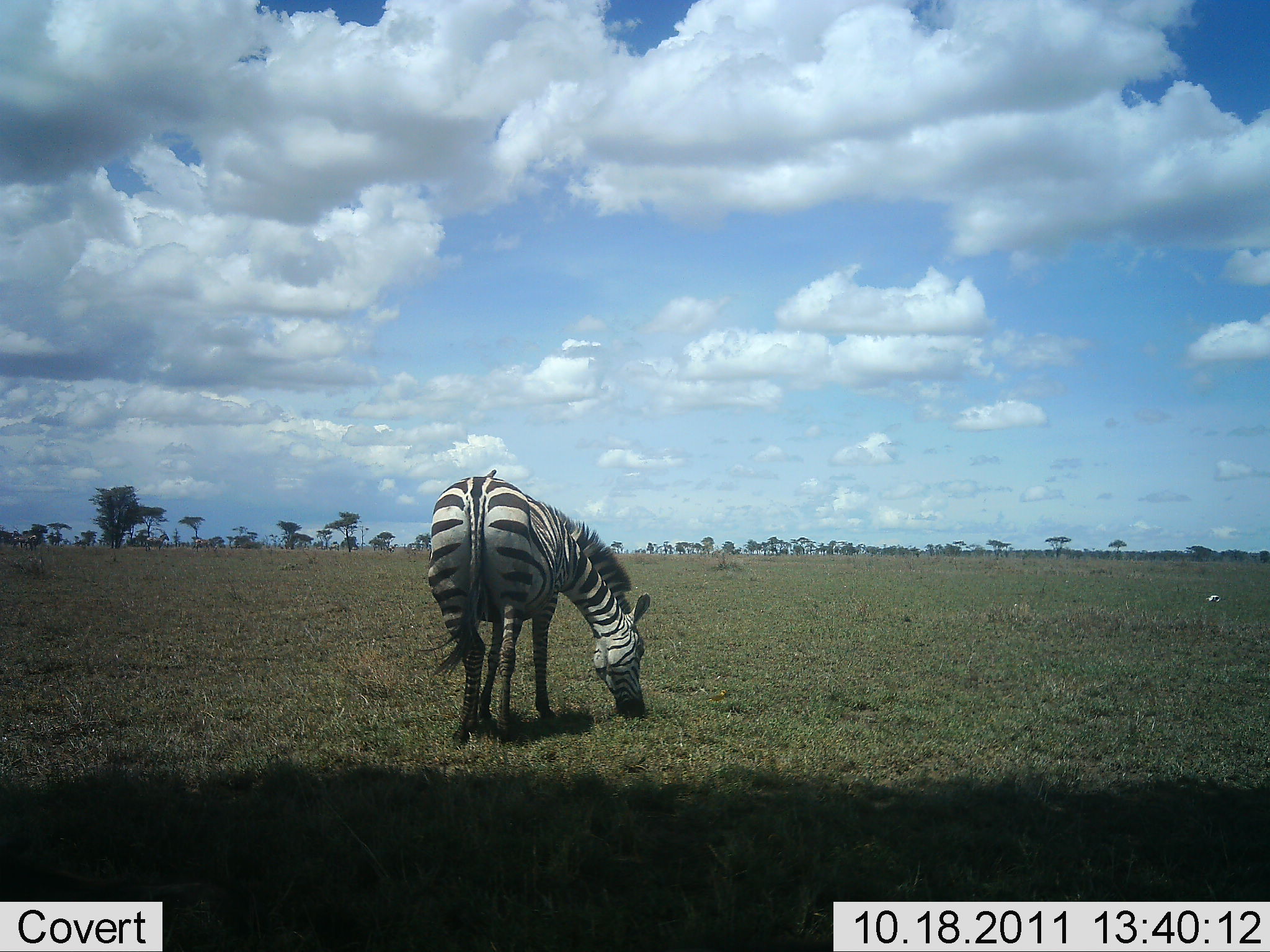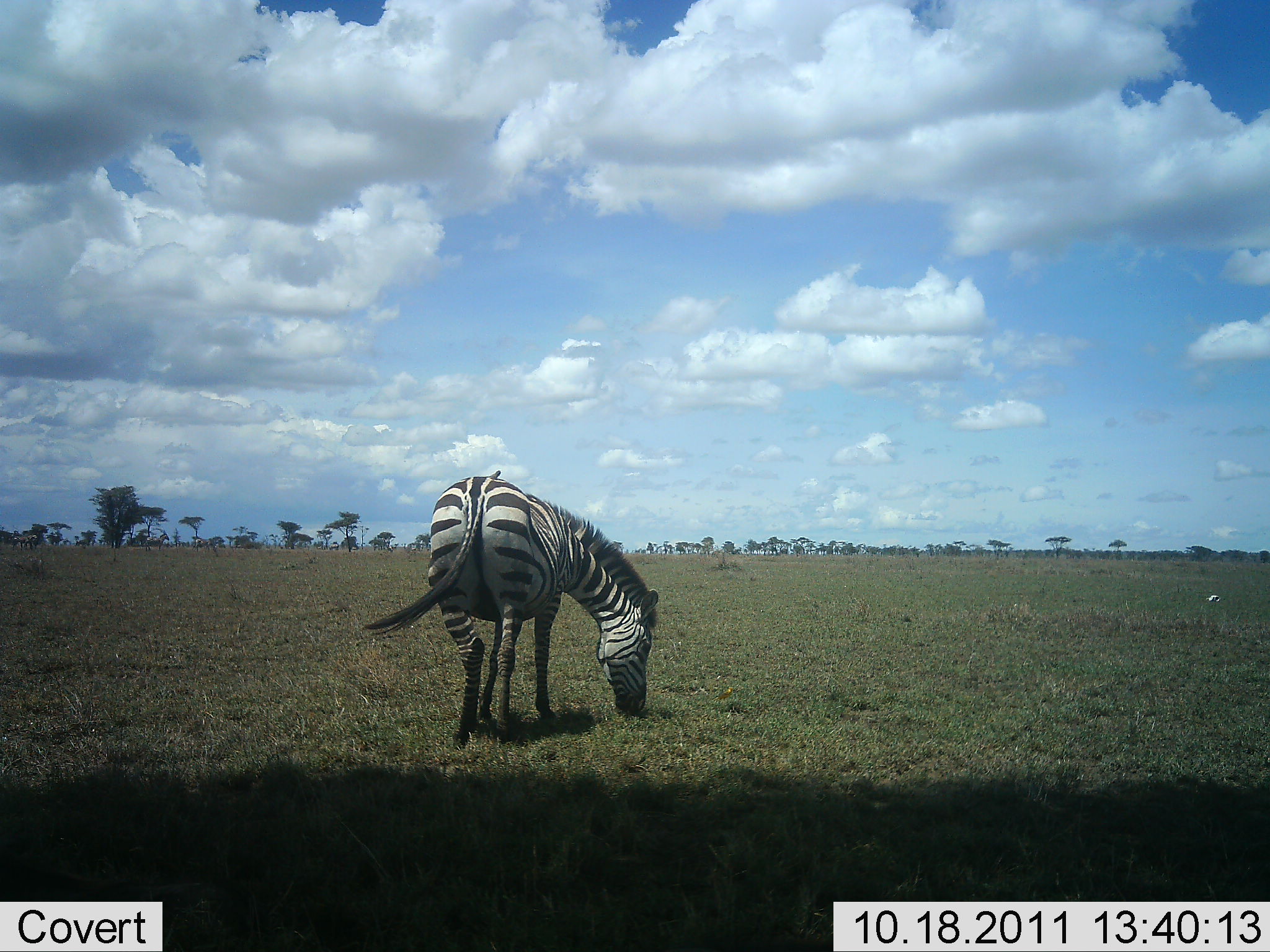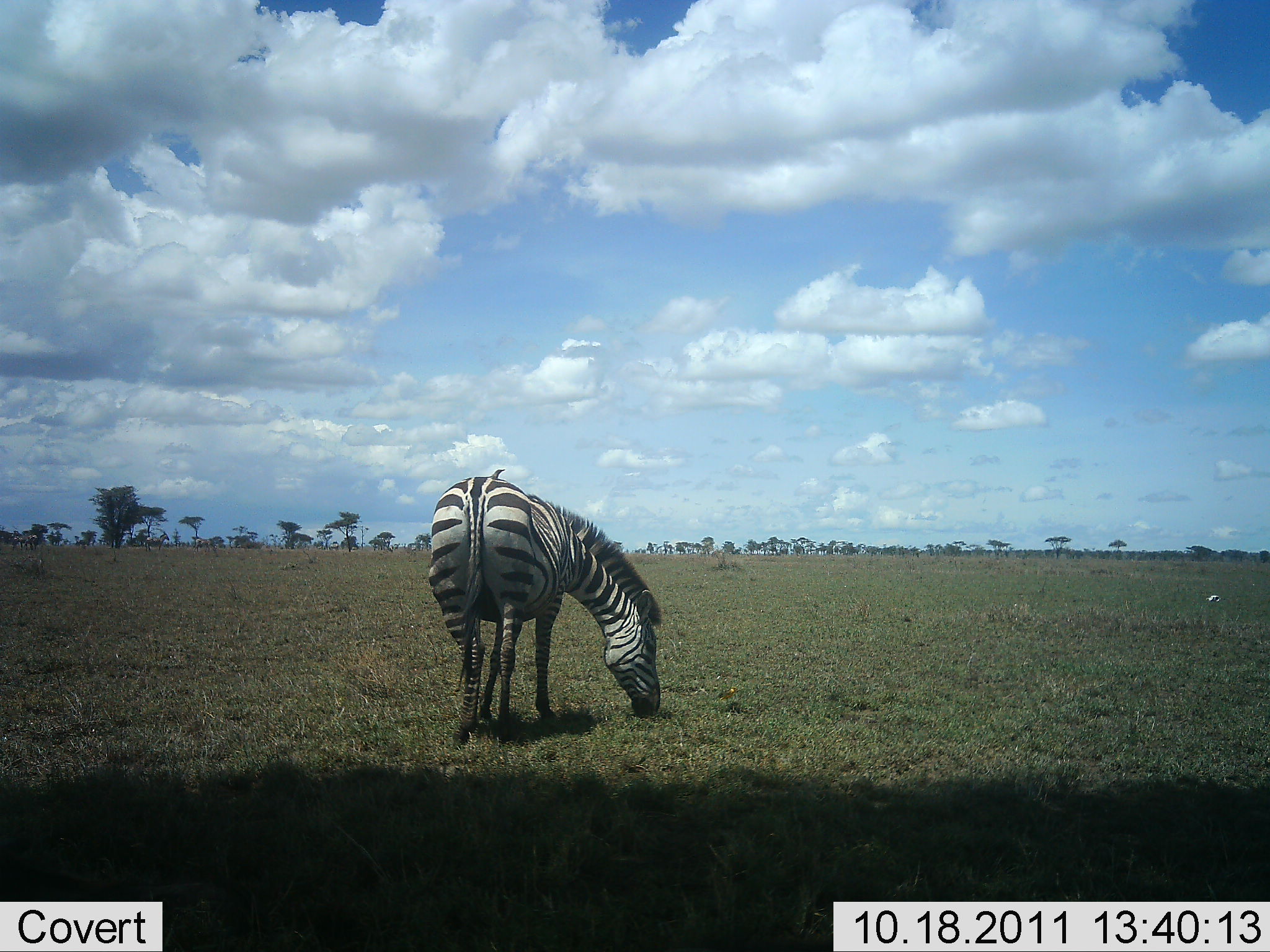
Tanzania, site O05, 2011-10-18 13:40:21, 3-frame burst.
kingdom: Animalia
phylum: Chordata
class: Mammalia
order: Perissodactyla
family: Equidae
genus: Equus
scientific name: Equus quagga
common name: plains zebra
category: zebra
Zebra (plains zebra) (Equus quagga), count 1. Behavior (volunteer vote fractions): standing 14%, resting 0%, moving 0%, interacting 0%. Young present (vote fraction): 0%. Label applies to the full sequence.